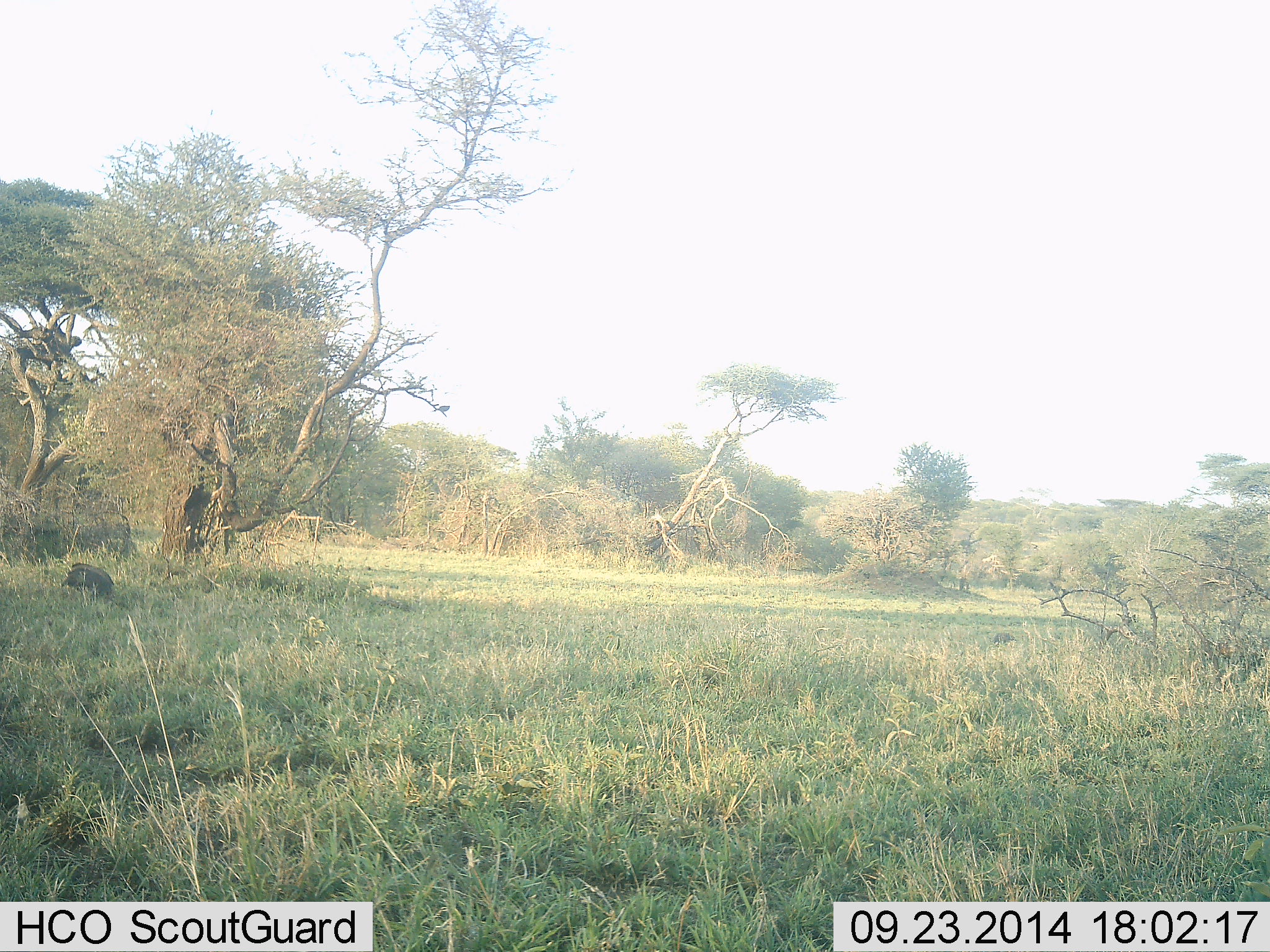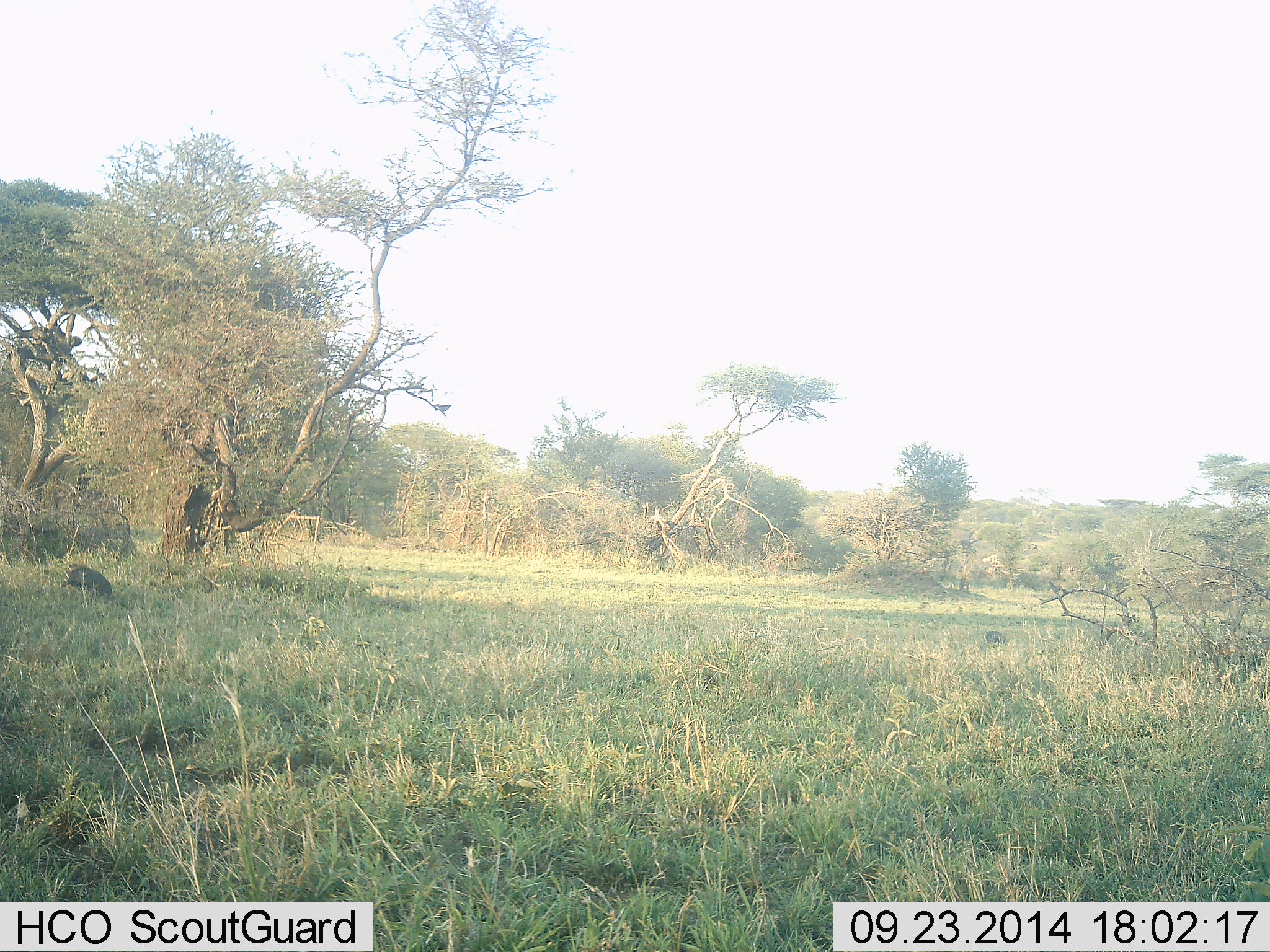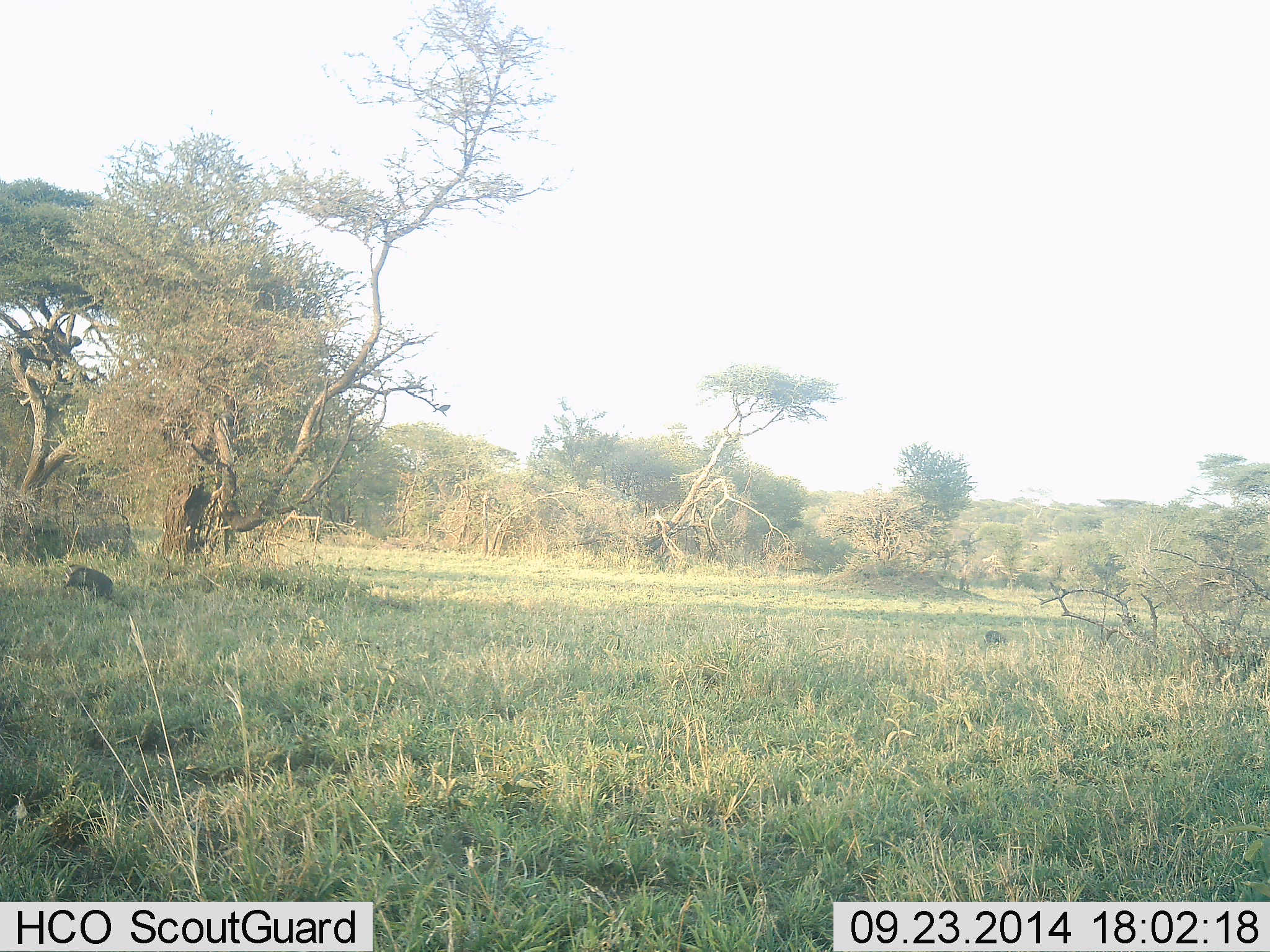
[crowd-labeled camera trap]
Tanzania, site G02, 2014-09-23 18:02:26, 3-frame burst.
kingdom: Animalia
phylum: Chordata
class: Mammalia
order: Artiodactyla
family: Suidae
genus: Phacochoerus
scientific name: Phacochoerus africanus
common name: warthog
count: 2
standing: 50%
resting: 0%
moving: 33%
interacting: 0%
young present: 33%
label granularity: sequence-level